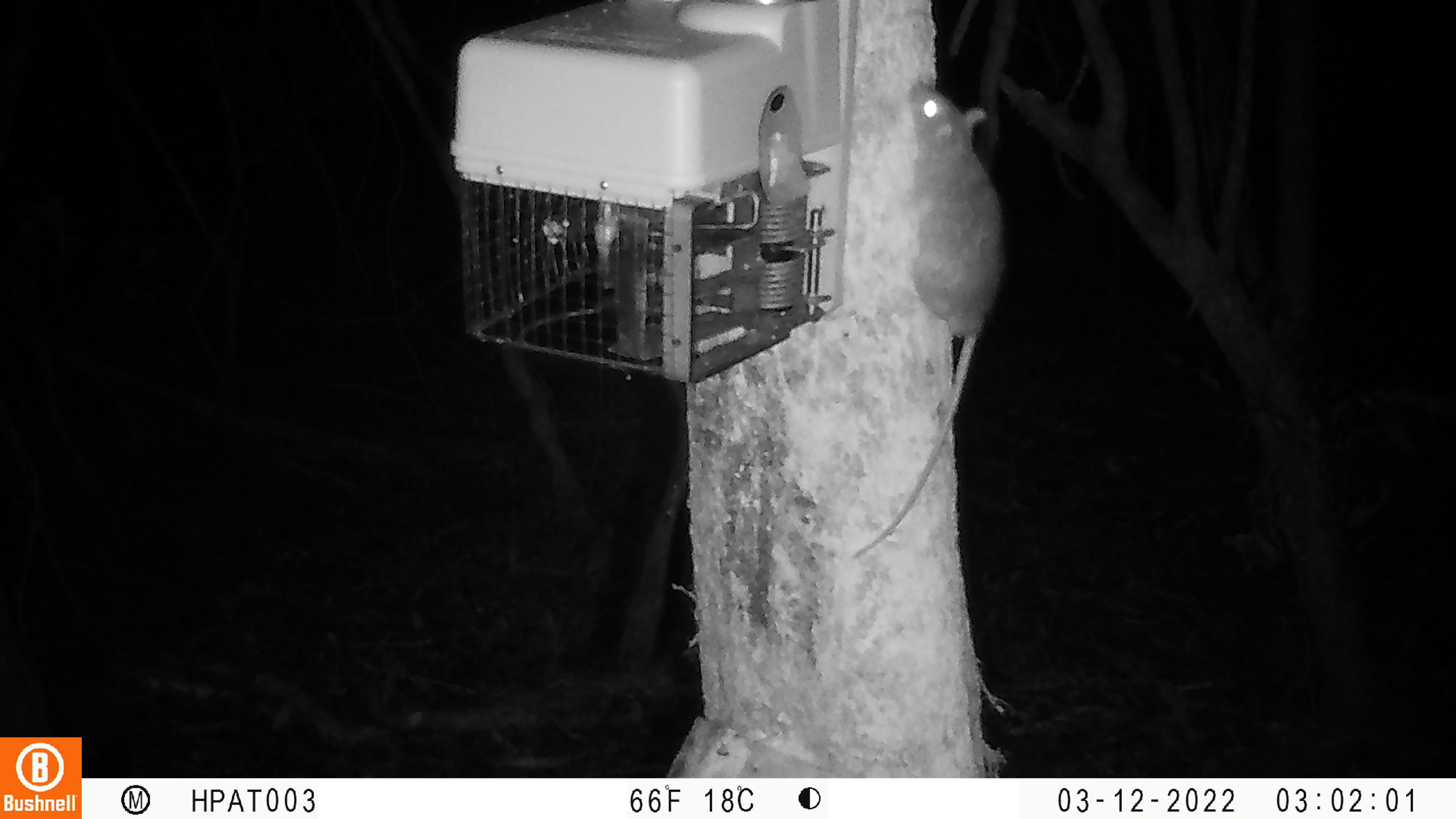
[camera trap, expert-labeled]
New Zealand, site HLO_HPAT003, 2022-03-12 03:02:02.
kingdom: Animalia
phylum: Chordata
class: Mammalia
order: Rodentia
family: Muridae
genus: Rattus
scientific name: Rattus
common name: rat